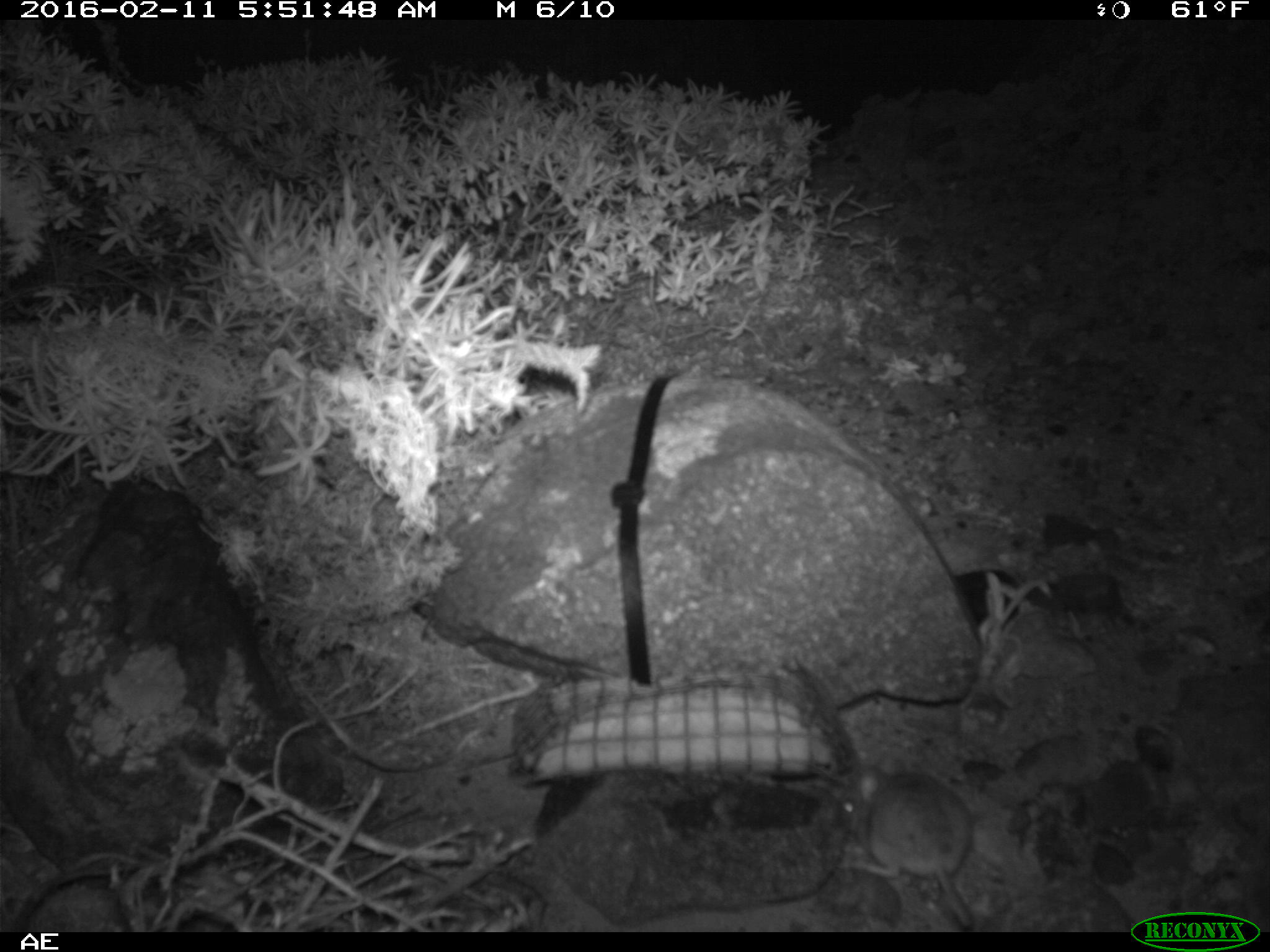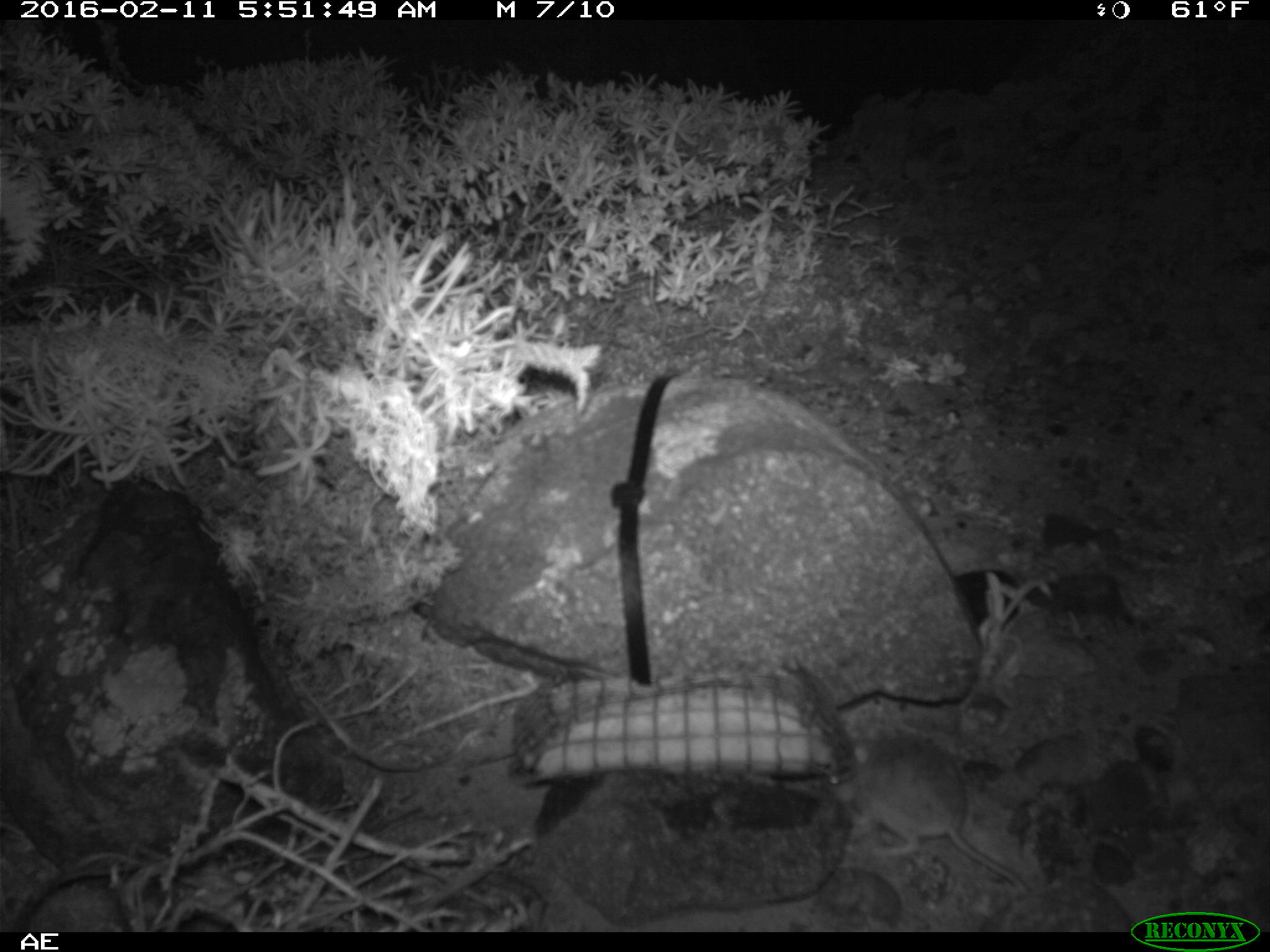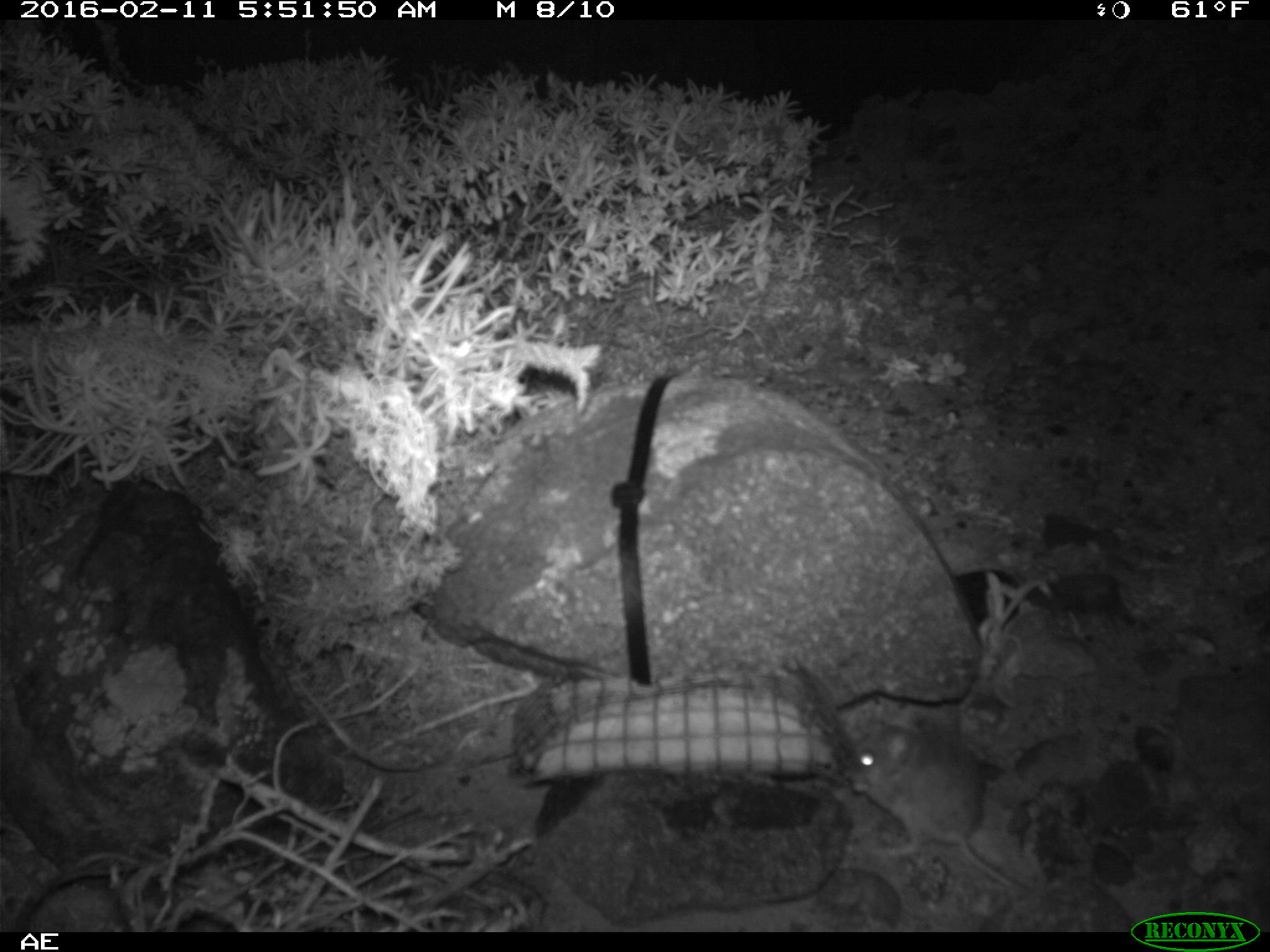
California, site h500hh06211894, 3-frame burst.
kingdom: Animalia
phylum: Chordata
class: Mammalia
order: Rodentia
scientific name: Rodentia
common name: rodent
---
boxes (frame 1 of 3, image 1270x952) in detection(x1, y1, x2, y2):
rodent: detection(840, 755, 974, 927)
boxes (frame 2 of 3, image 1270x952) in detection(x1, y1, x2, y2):
rodent: detection(846, 727, 1031, 894)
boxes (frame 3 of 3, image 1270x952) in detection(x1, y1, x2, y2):
rodent: detection(850, 710, 1030, 888)